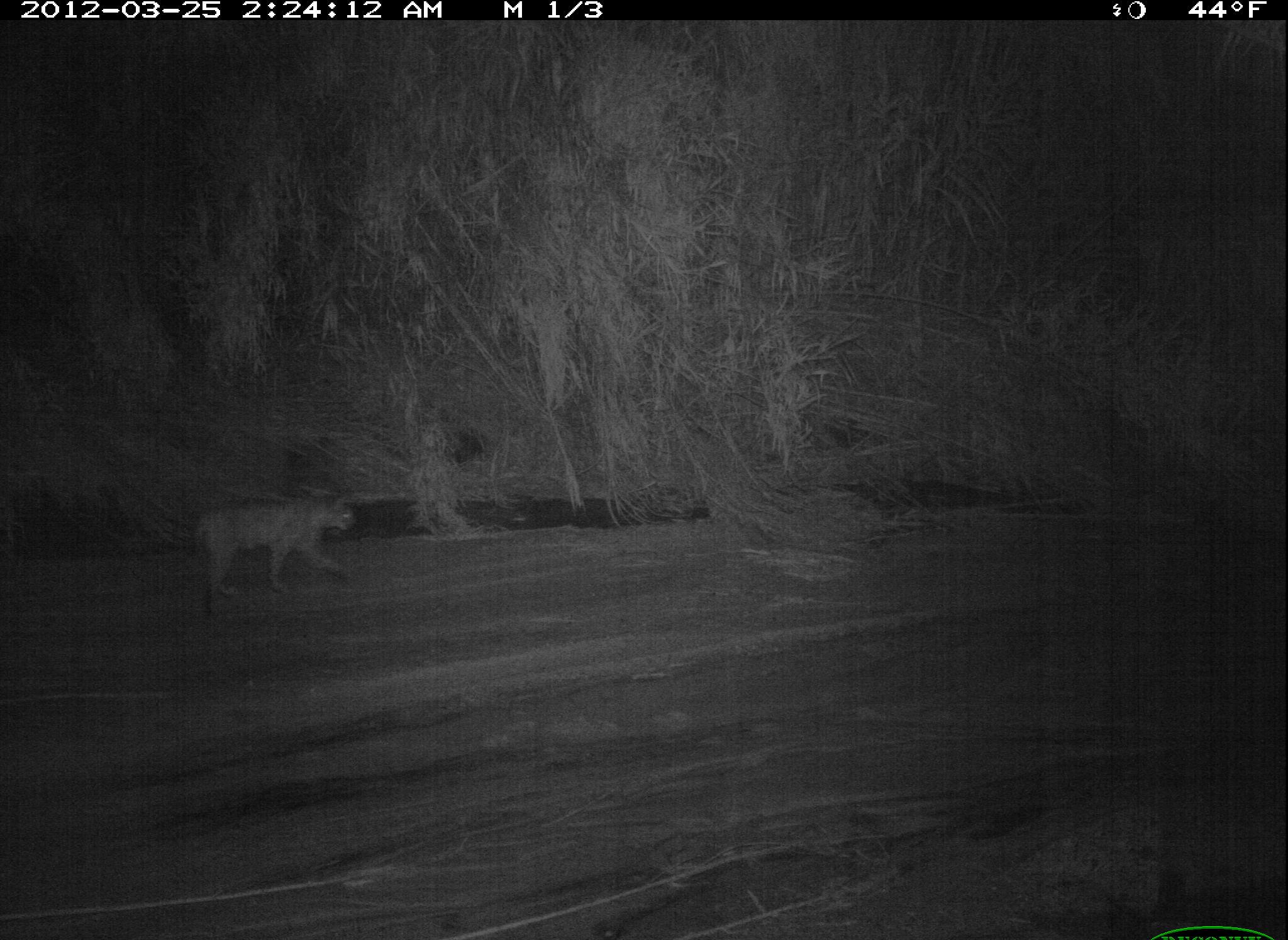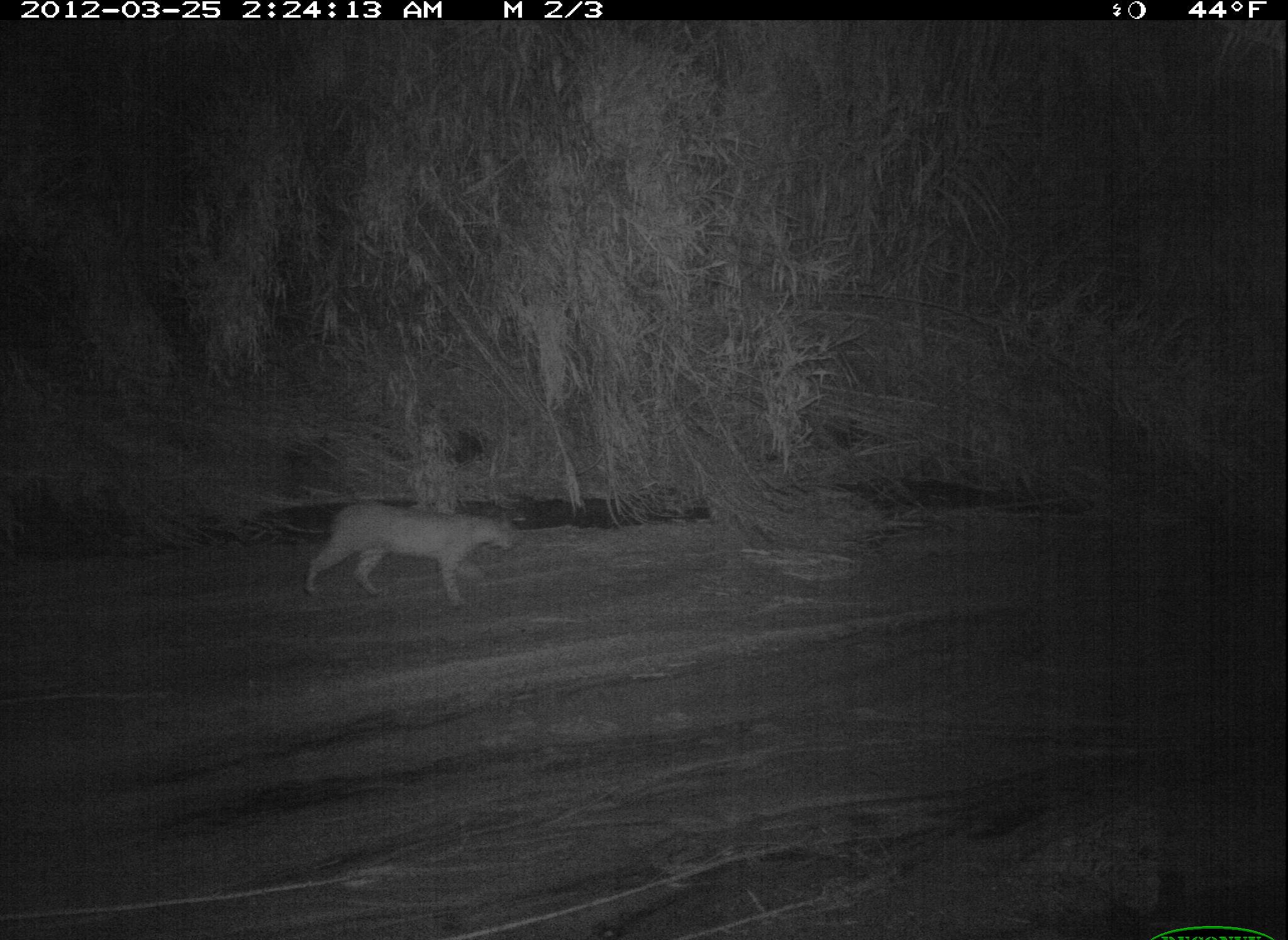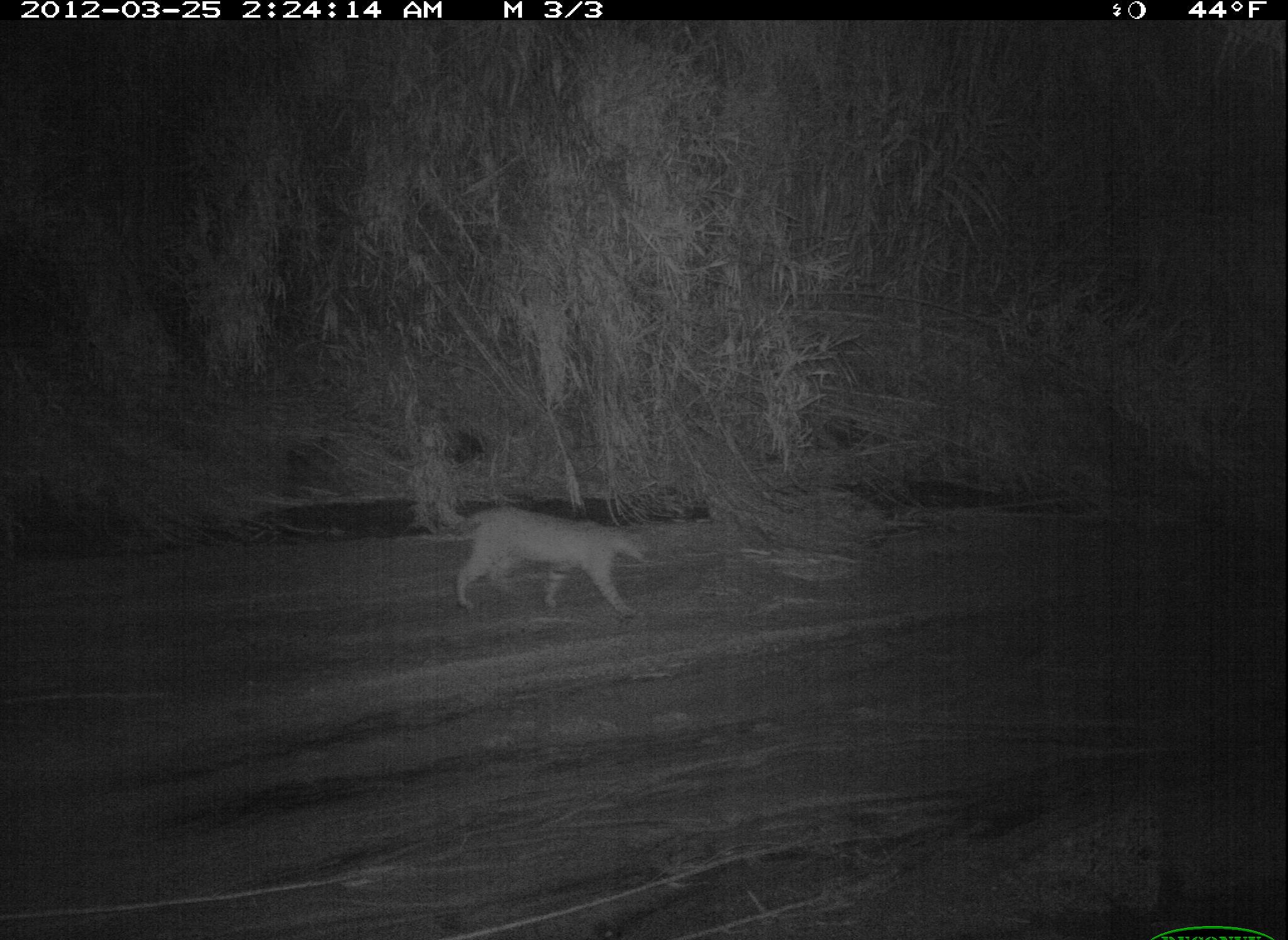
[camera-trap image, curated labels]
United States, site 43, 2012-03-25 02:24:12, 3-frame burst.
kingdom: Animalia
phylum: Chordata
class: Mammalia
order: Carnivora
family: Felidae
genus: Lynx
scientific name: Lynx rufus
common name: bobcat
Bobcat (Lynx rufus).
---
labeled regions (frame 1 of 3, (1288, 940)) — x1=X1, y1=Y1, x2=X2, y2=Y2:
bobcat: x1=179, y1=485, x2=369, y2=622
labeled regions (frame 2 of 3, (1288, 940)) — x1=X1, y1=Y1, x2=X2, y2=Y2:
bobcat: x1=291, y1=488, x2=539, y2=622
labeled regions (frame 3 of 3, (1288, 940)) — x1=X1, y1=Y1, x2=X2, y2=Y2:
bobcat: x1=428, y1=498, x2=655, y2=620